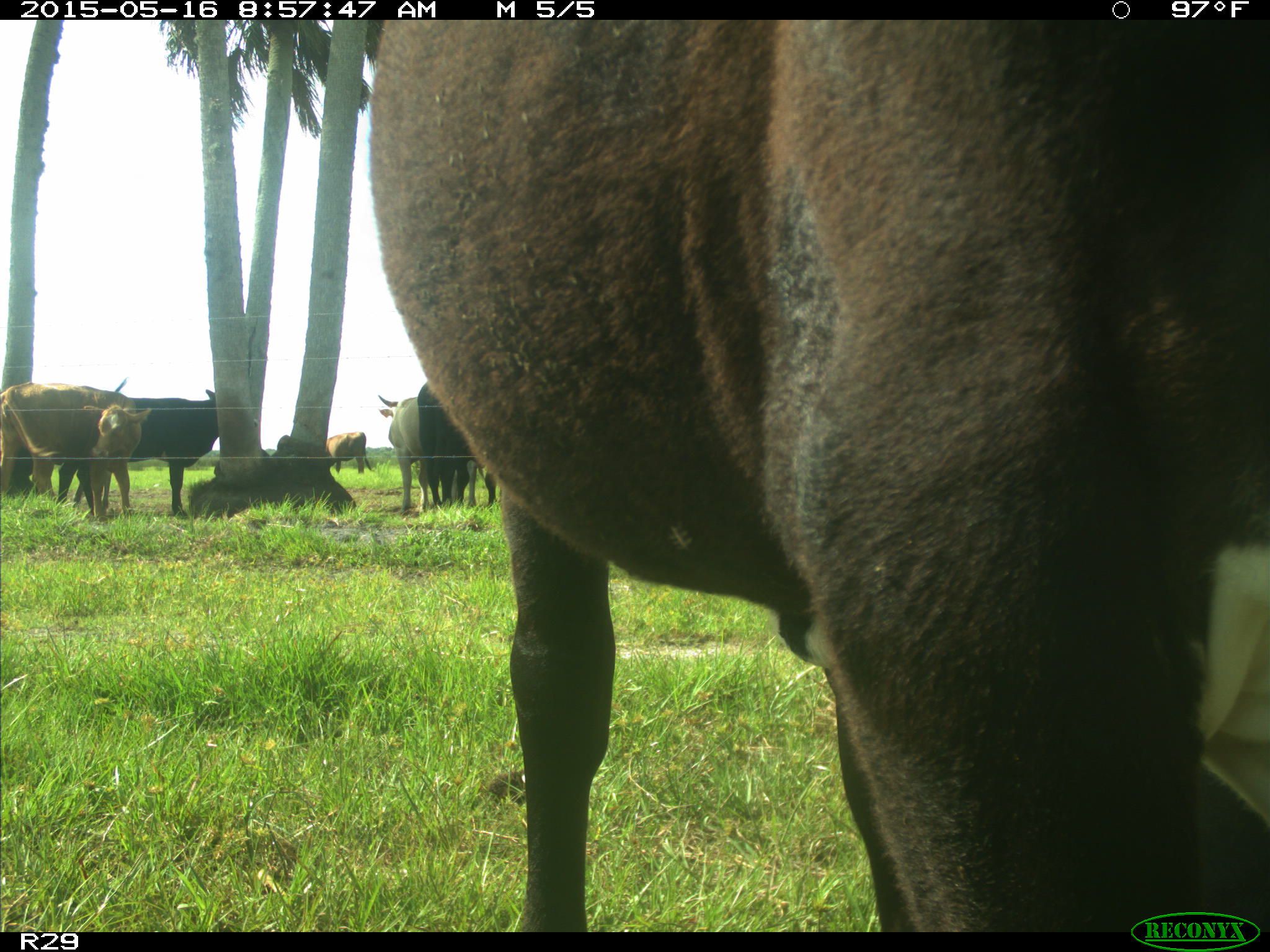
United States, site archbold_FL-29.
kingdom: Animalia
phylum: Chordata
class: Mammalia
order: Artiodactyla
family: Bovidae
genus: Bos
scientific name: Bos taurus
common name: domestic cow